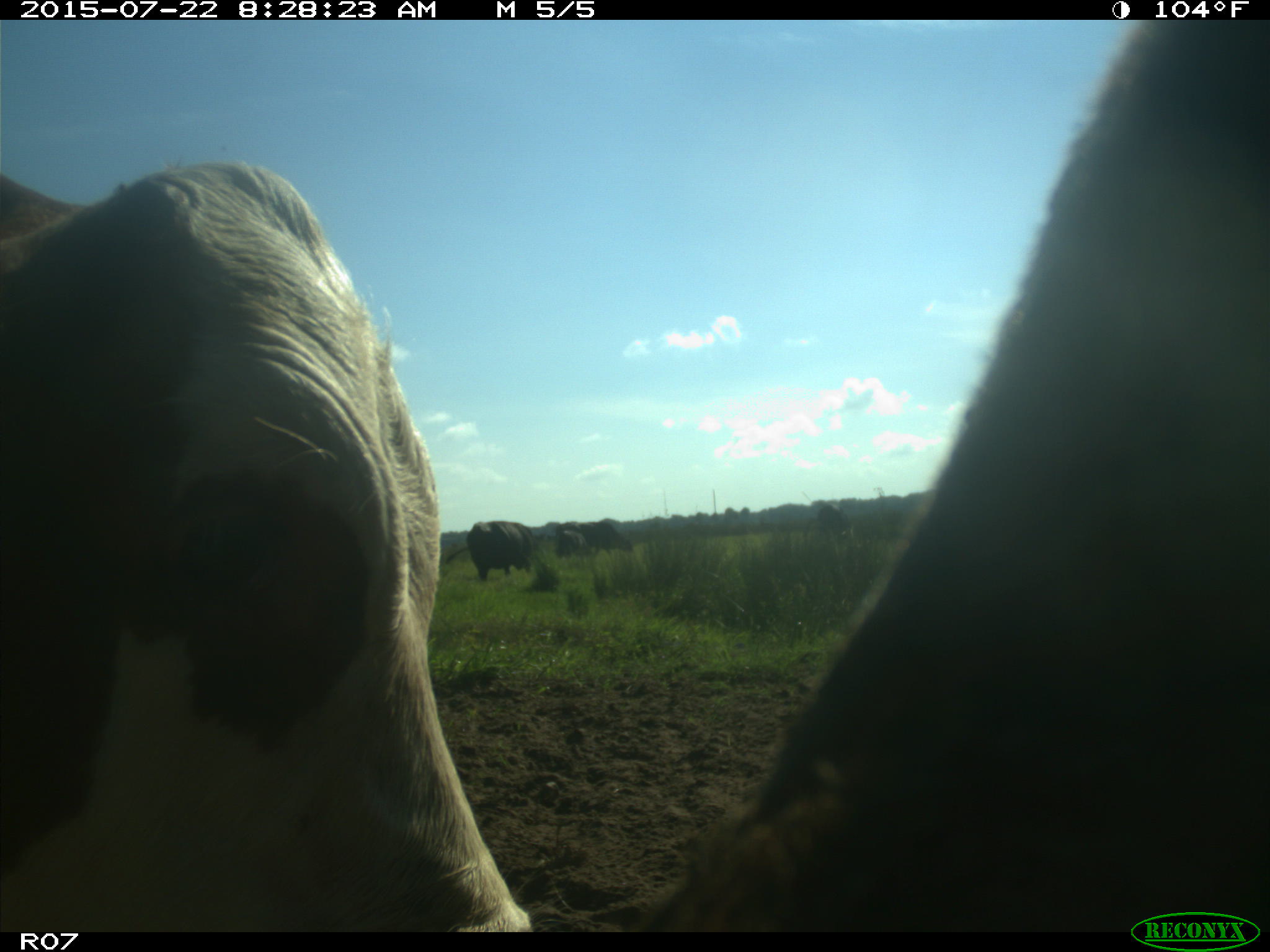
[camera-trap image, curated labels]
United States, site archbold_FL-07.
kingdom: Animalia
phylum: Chordata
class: Mammalia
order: Artiodactyla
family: Bovidae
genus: Bos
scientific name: Bos taurus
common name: domestic cow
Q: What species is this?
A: Bos taurus (domestic cow).